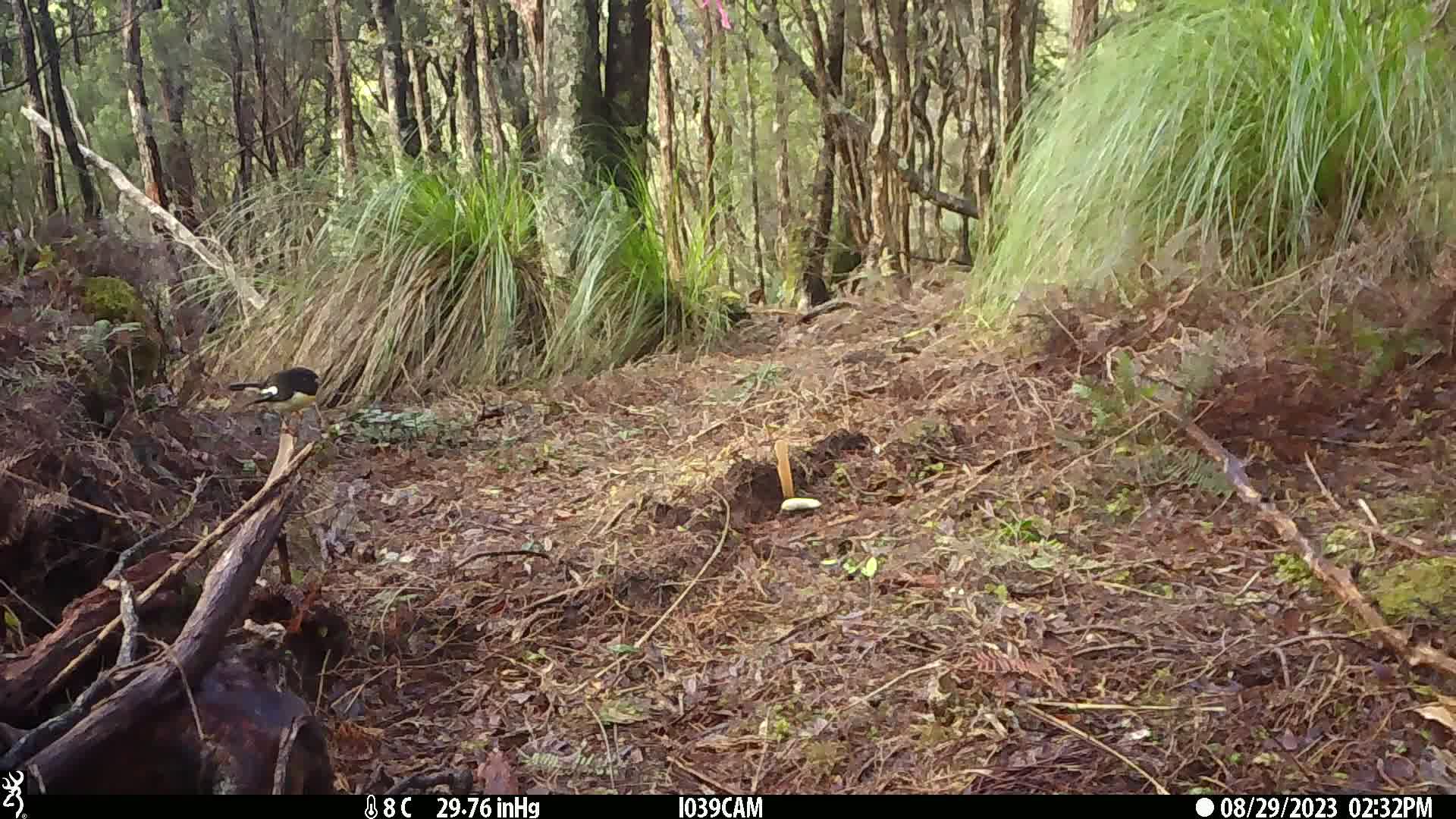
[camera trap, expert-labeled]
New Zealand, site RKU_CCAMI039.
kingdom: Animalia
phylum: Chordata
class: Aves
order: Passeriformes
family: Petroicidae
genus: Petroica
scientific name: Petroica macrocephala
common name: tomtit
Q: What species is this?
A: Tomtit (Petroica macrocephala).